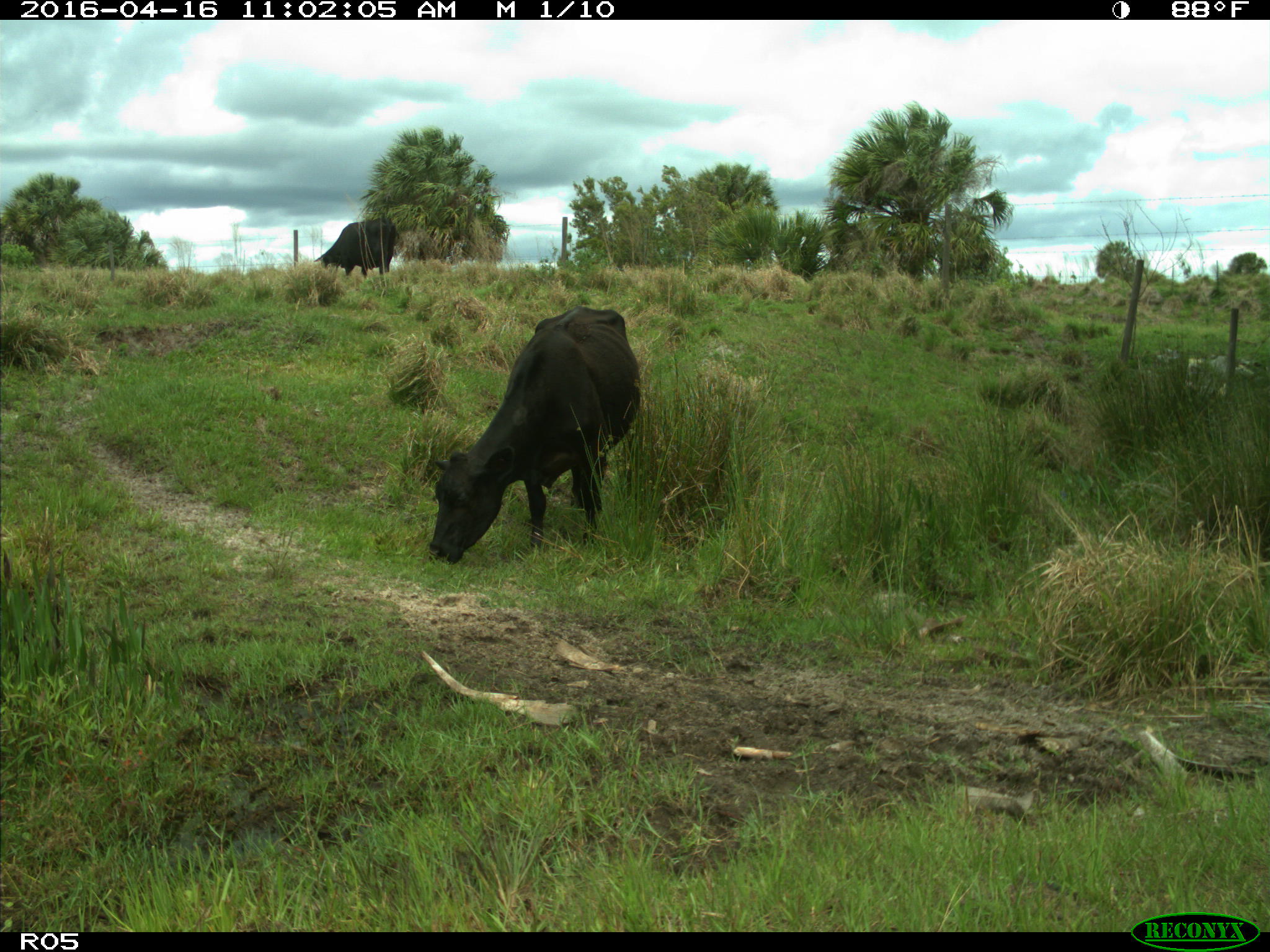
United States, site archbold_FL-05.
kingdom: Animalia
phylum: Chordata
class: Mammalia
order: Artiodactyla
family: Bovidae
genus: Bos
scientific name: Bos taurus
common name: domestic cow